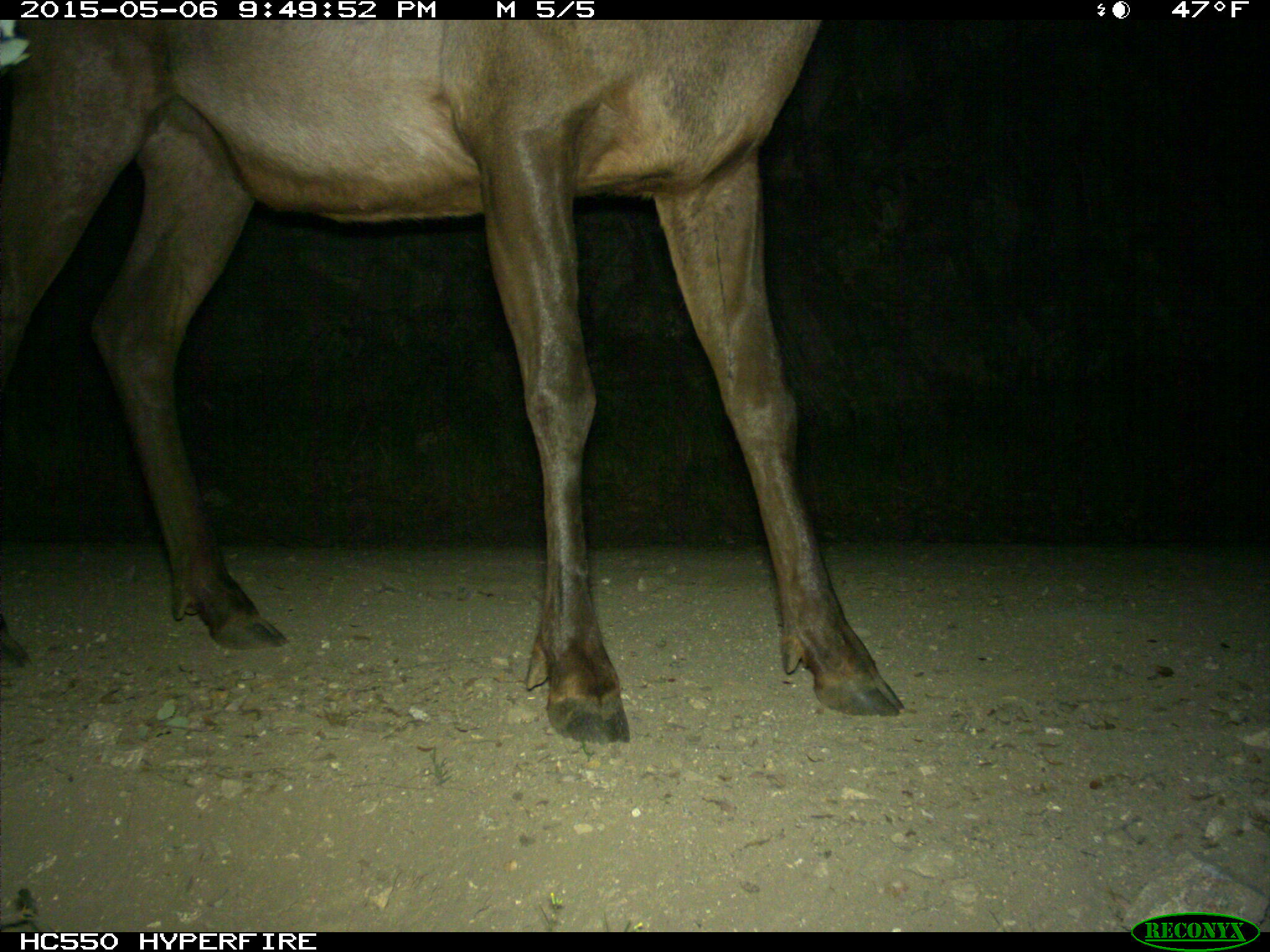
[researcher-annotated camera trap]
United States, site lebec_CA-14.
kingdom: Animalia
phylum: Chordata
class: Mammalia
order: Artiodactyla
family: Cervidae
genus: Cervus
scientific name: Cervus canadensis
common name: elk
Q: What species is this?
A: Cervus canadensis (elk).